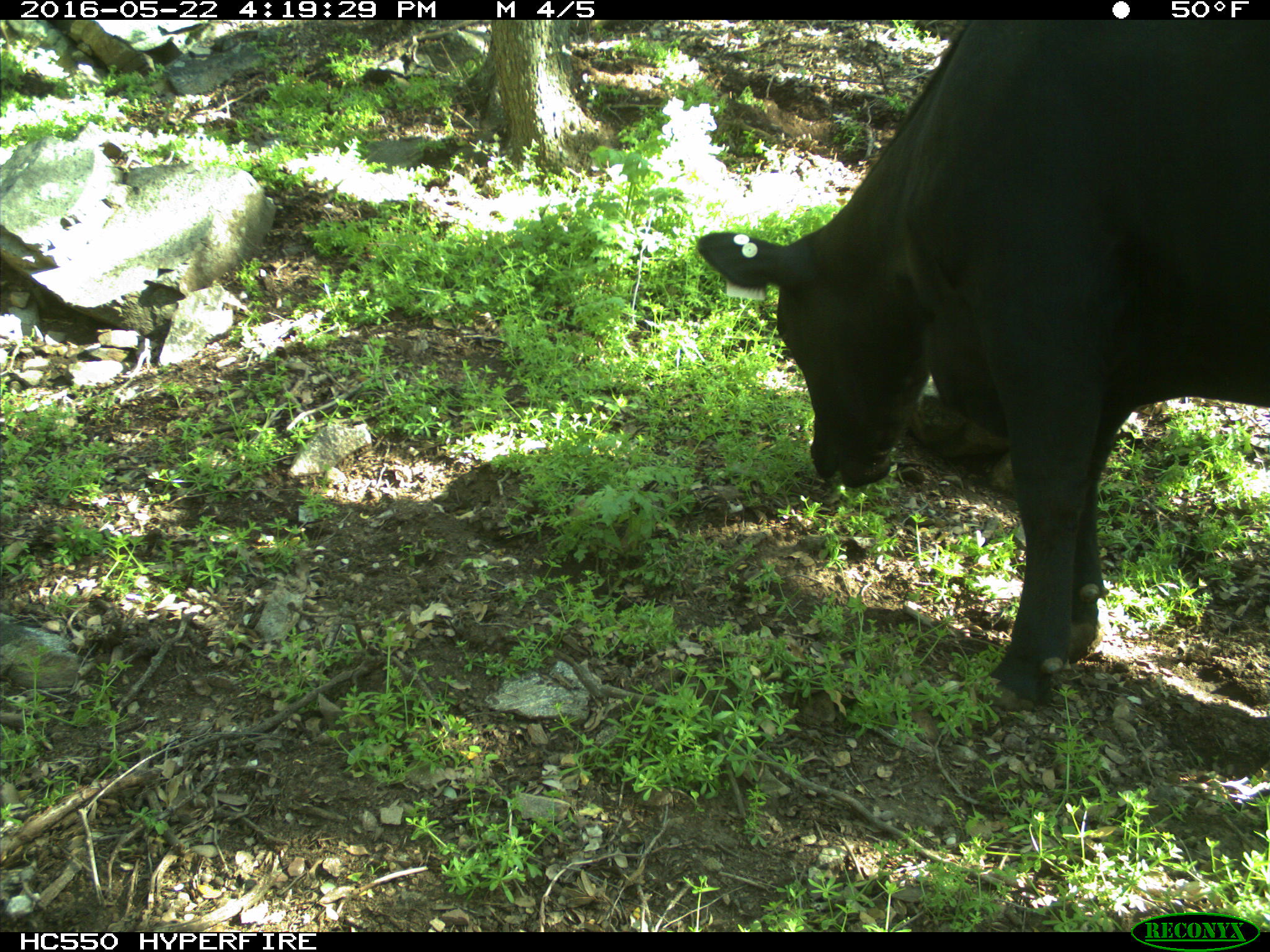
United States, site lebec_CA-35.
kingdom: Animalia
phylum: Chordata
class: Mammalia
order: Artiodactyla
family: Bovidae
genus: Bos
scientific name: Bos taurus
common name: domestic cow